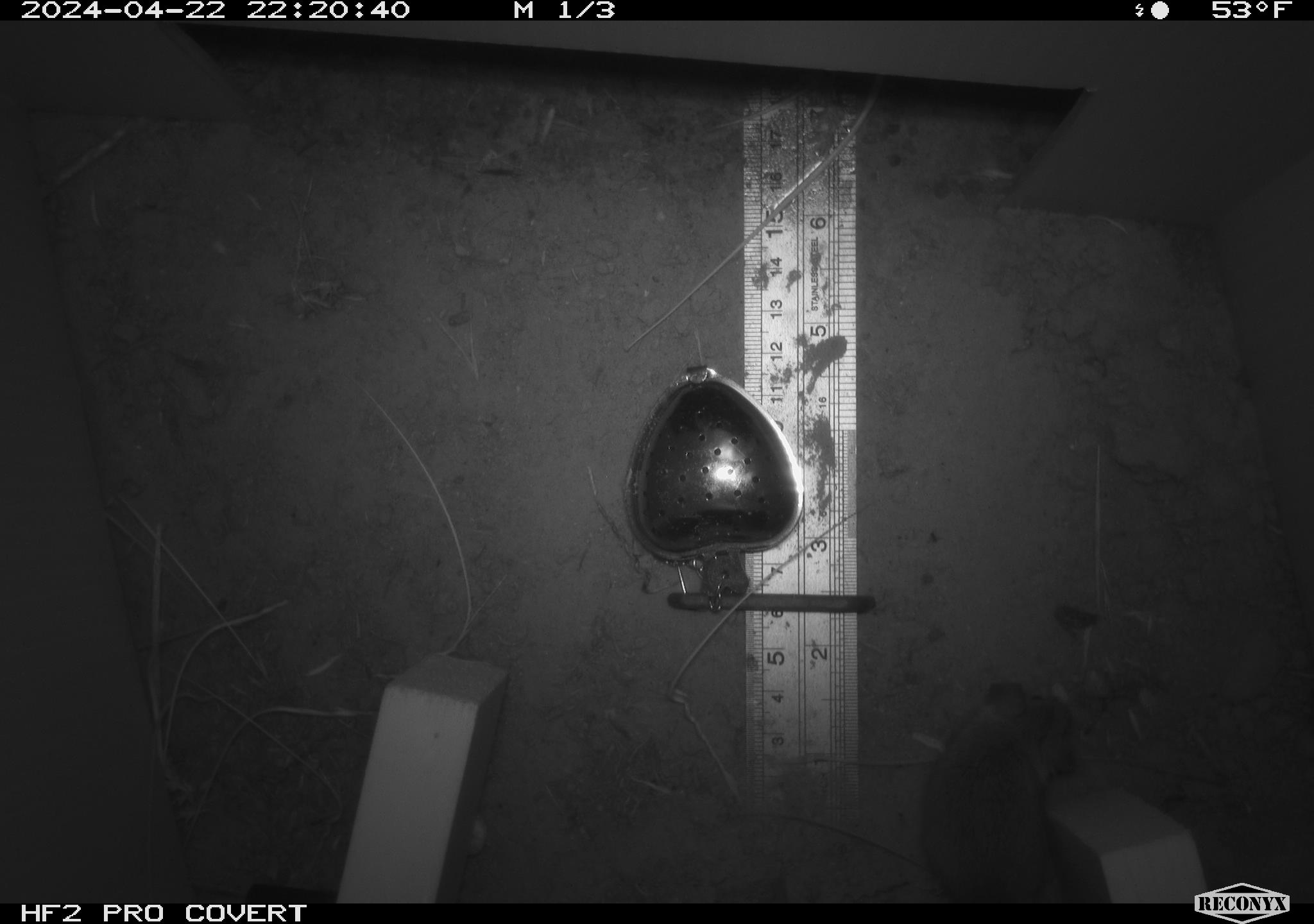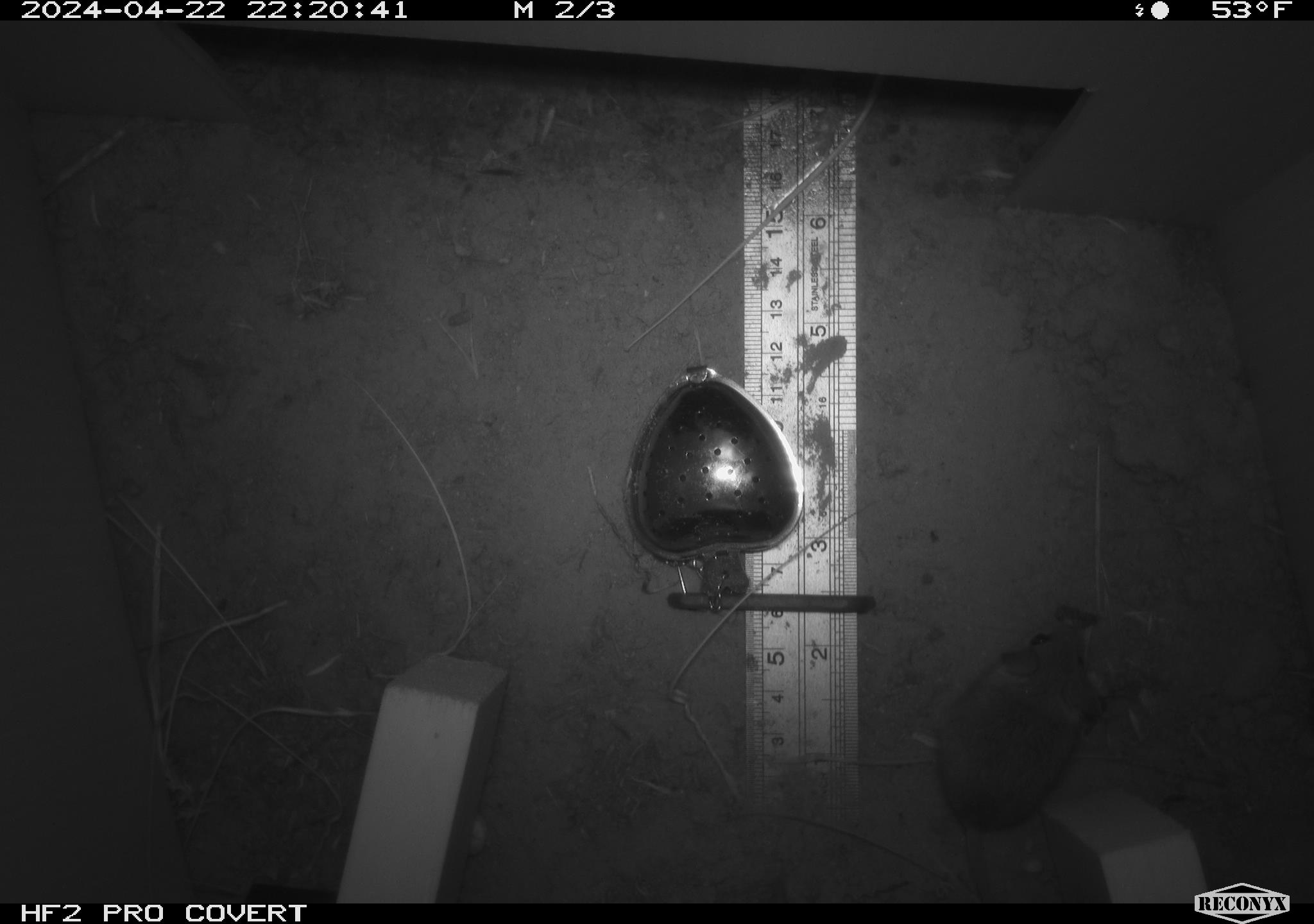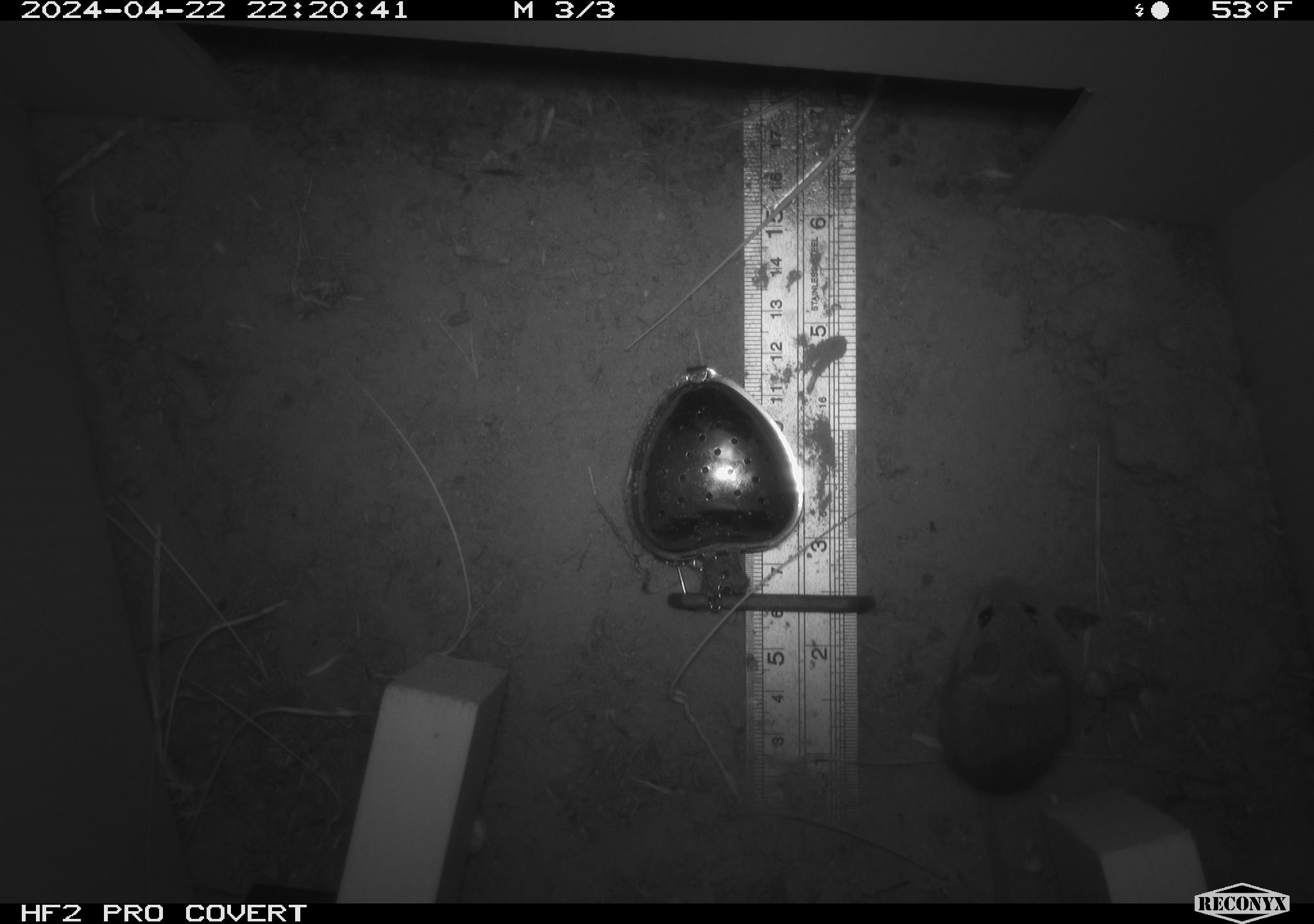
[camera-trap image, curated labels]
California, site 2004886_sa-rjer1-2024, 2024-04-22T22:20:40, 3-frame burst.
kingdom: Animalia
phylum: Chordata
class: Mammalia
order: Rodentia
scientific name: Rodentia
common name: mouse species